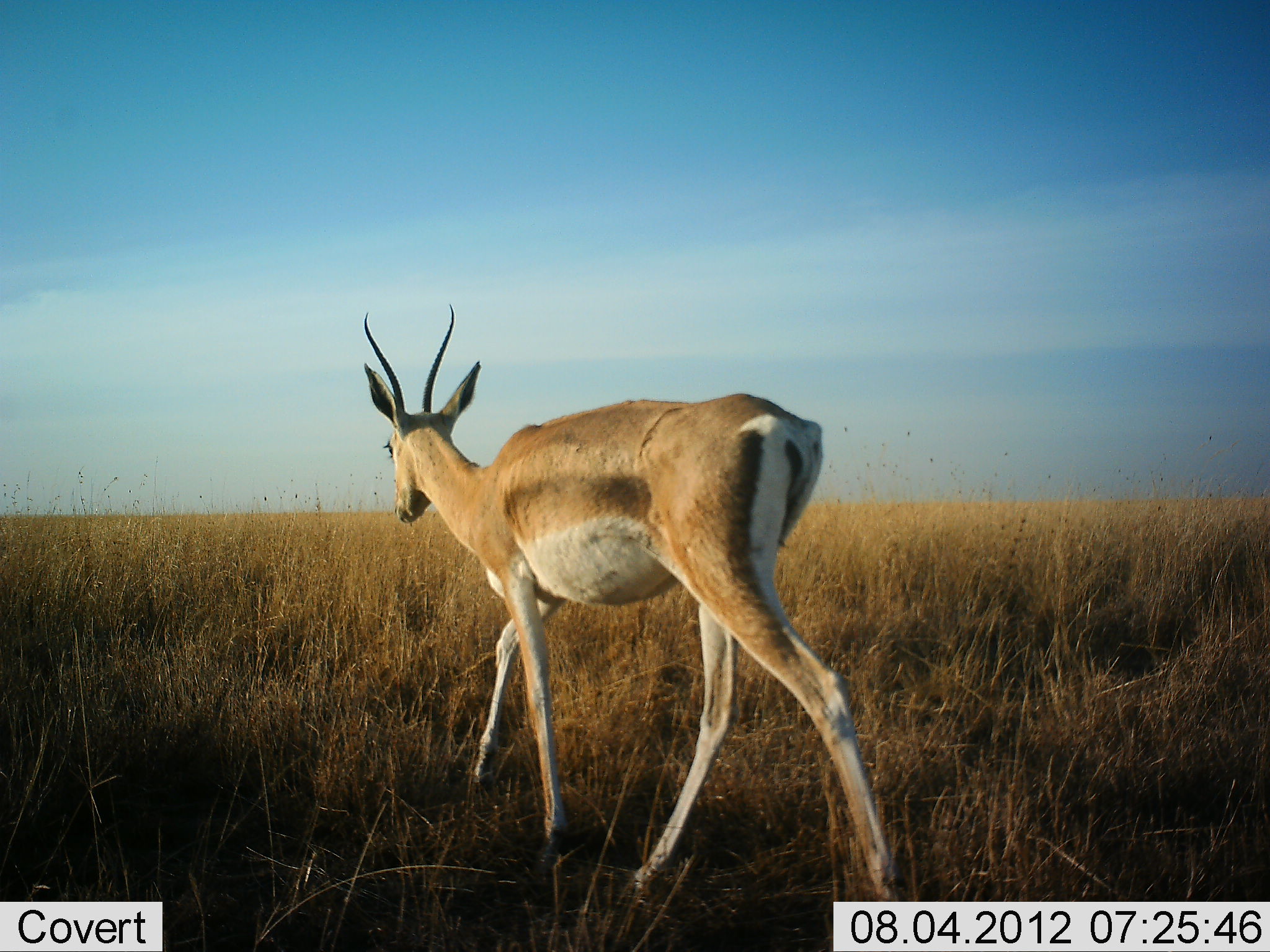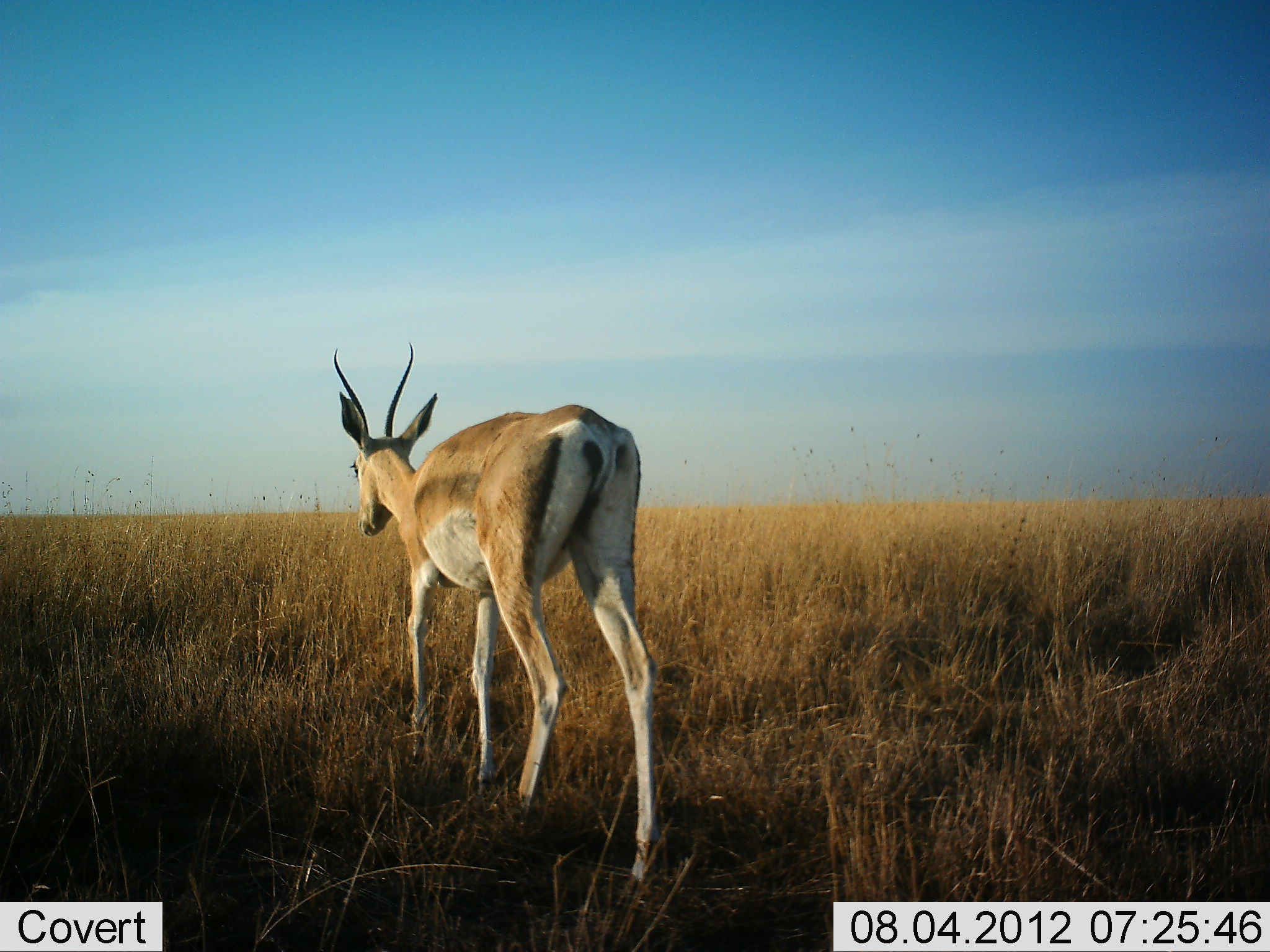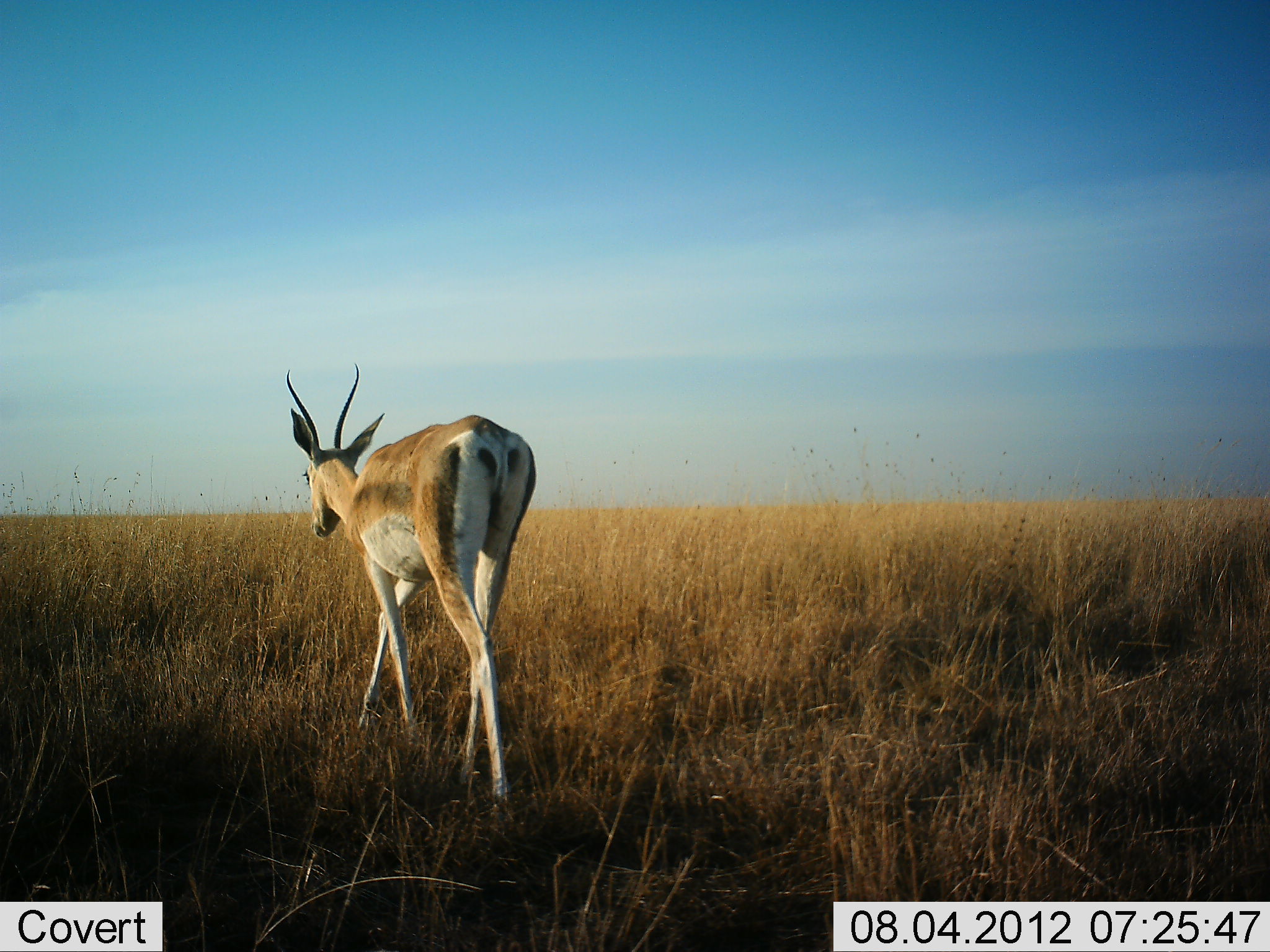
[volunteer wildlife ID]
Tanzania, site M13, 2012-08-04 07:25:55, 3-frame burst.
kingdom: Animalia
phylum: Chordata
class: Mammalia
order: Artiodactyla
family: Bovidae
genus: Nanger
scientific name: Nanger granti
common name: grant's gazelle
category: gazellegrants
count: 1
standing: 0%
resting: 0%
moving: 100%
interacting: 0%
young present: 0%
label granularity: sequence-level